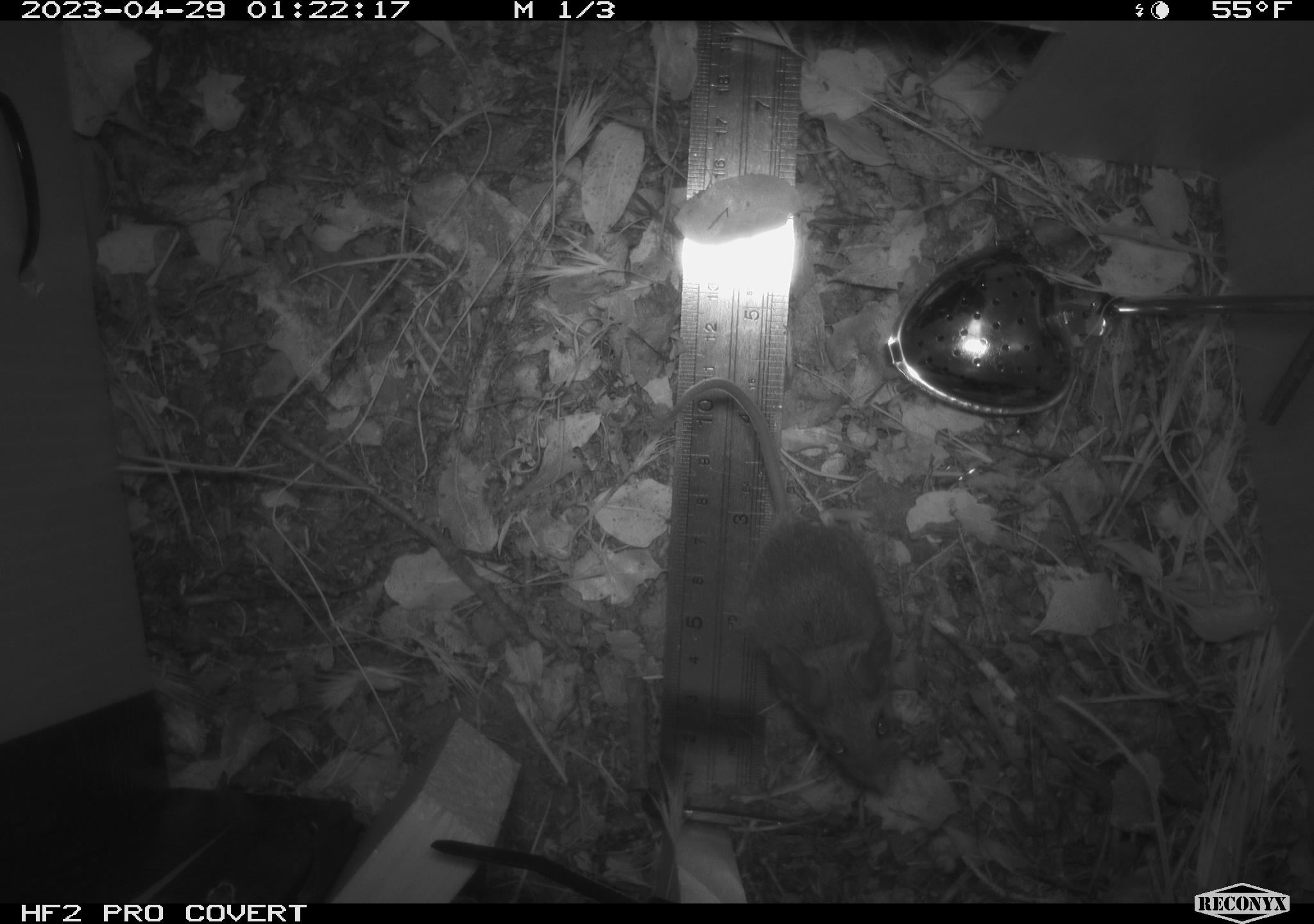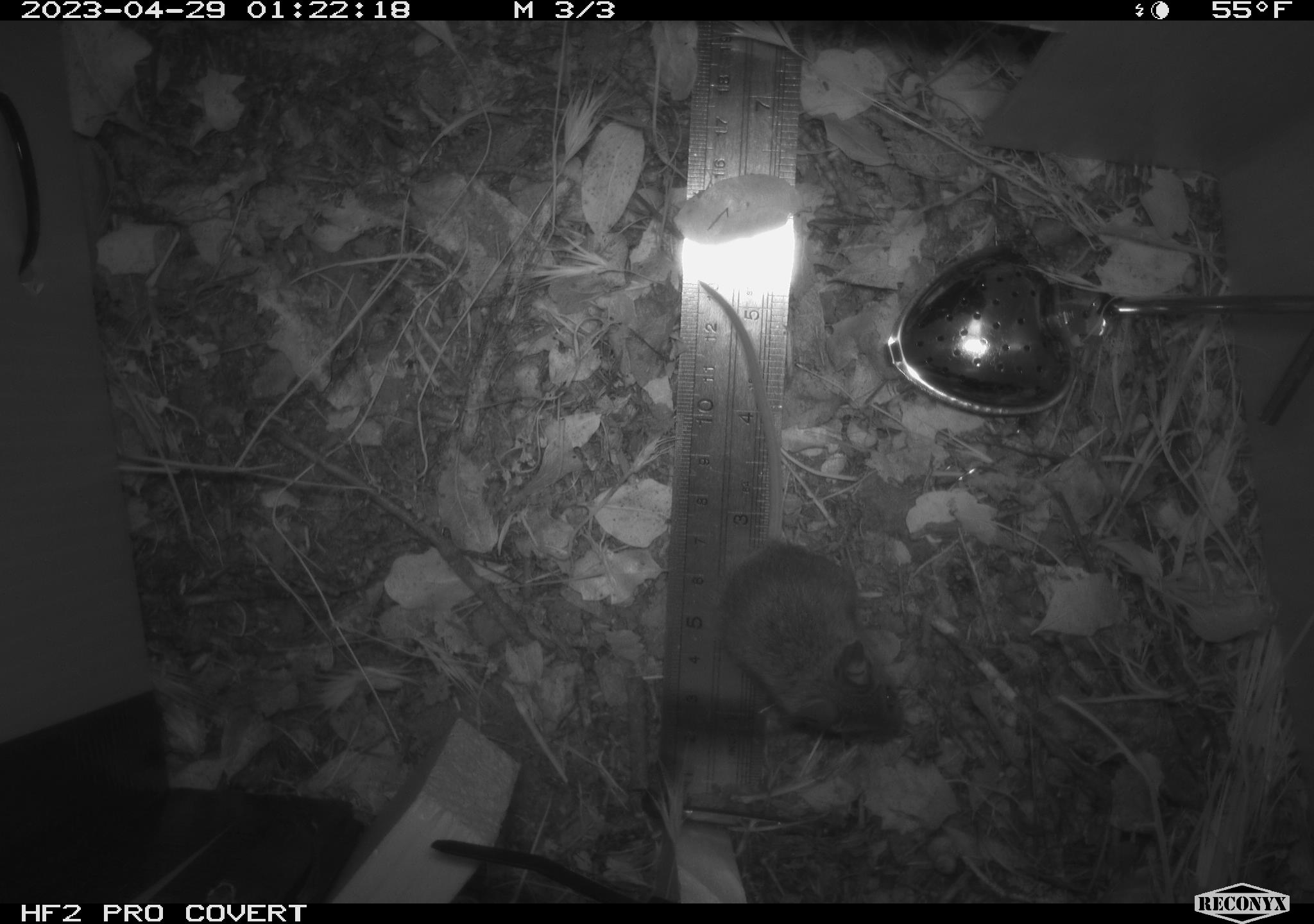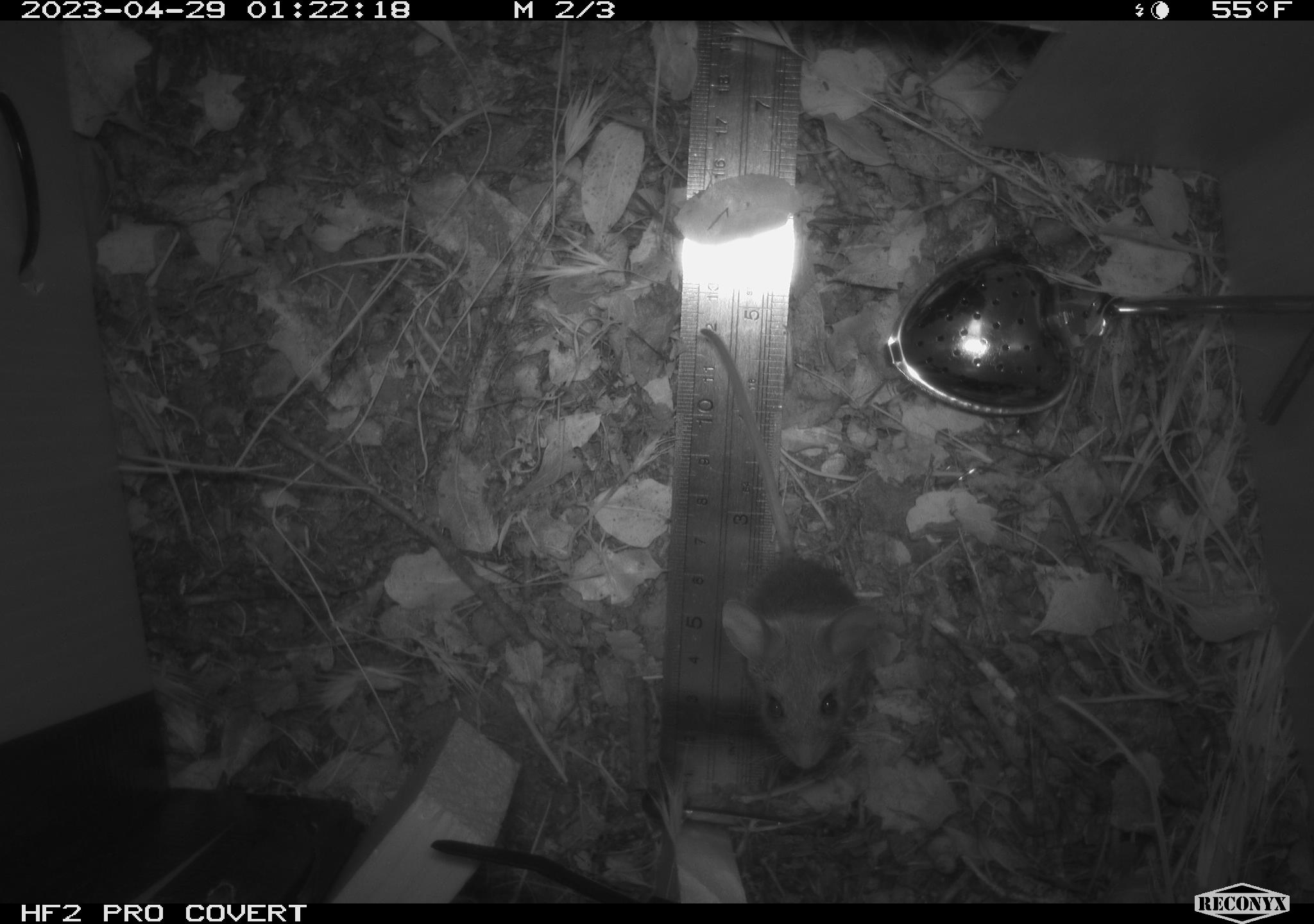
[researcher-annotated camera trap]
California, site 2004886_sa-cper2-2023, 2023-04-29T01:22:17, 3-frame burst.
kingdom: Animalia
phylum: Chordata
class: Mammalia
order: Rodentia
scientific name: Rodentia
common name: mouse species